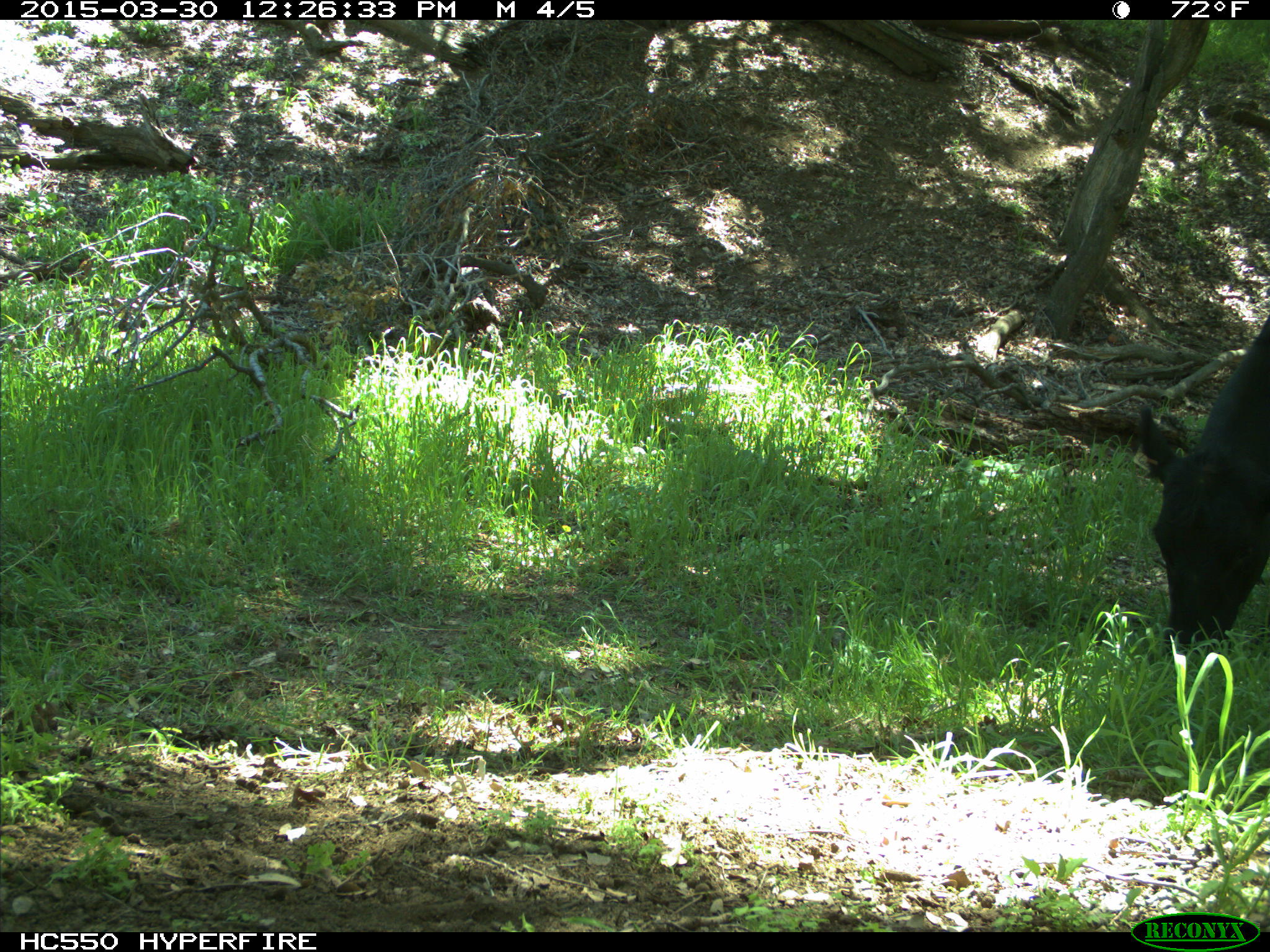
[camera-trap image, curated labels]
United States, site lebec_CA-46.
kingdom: Animalia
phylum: Chordata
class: Mammalia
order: Artiodactyla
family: Bovidae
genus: Bos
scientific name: Bos taurus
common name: domestic cow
Bos taurus (domestic cow).